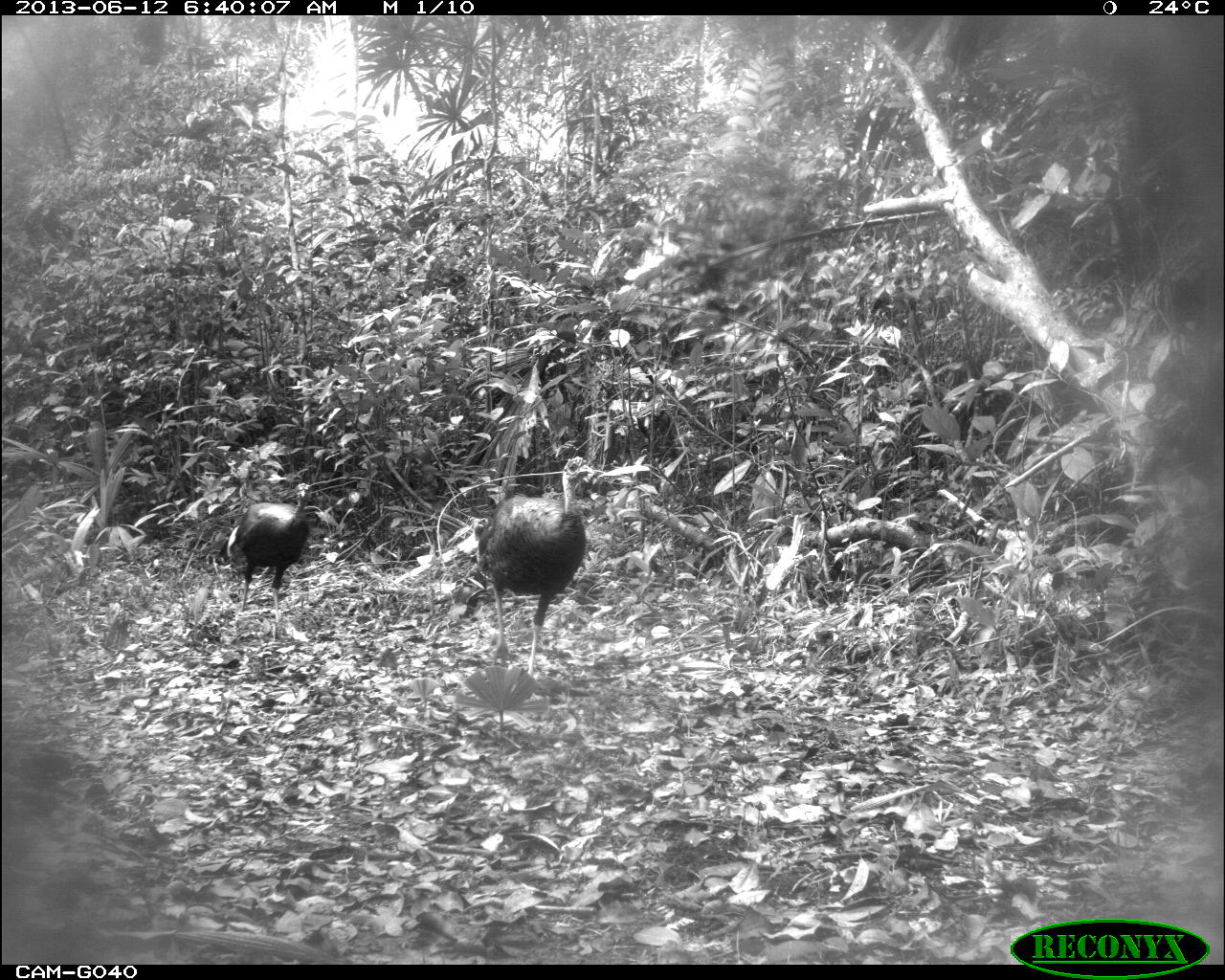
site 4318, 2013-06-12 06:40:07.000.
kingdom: Animalia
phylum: Chordata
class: Aves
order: Galliformes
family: Phasianidae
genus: Meleagris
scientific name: Meleagris ocellata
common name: ocellated turkey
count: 2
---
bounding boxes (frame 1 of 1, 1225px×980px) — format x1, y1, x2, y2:
meleagris ocellata: 475, 455, 595, 677; 233, 483, 311, 626